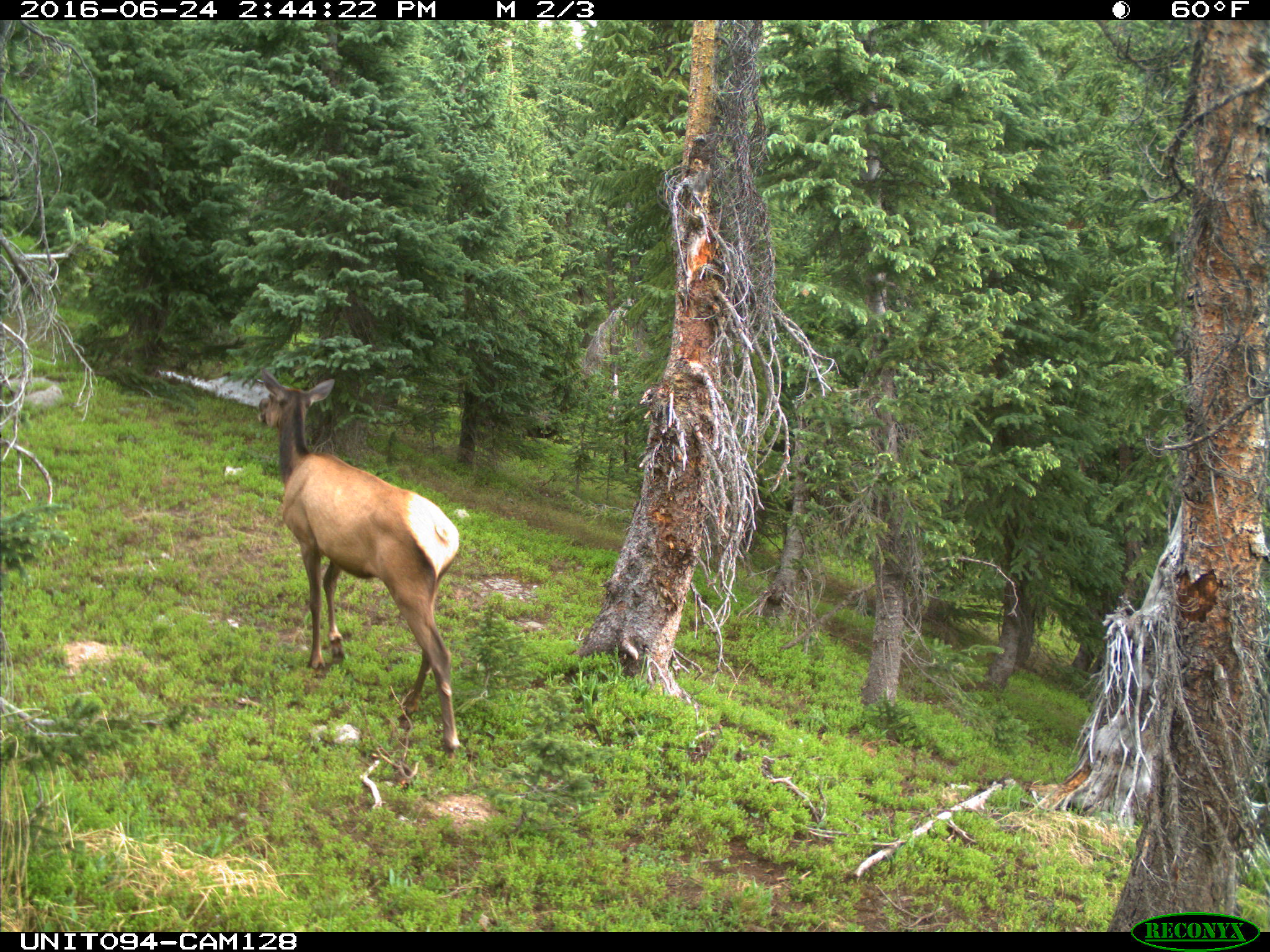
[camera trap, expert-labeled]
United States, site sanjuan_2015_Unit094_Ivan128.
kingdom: Animalia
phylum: Chordata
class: Mammalia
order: Artiodactyla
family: Cervidae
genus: Cervus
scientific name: Cervus elaphus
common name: red deer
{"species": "Cervus elaphus (red deer)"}